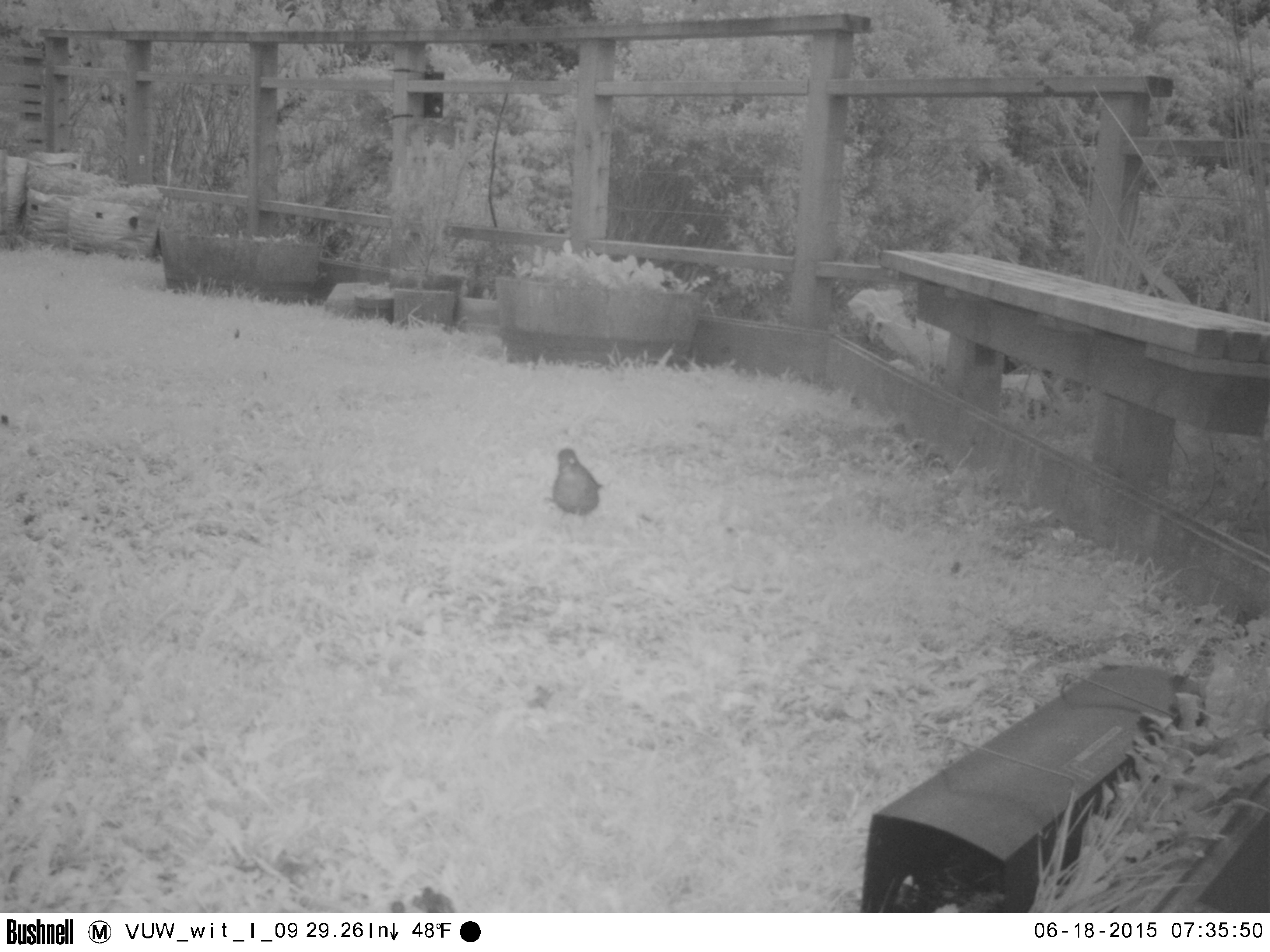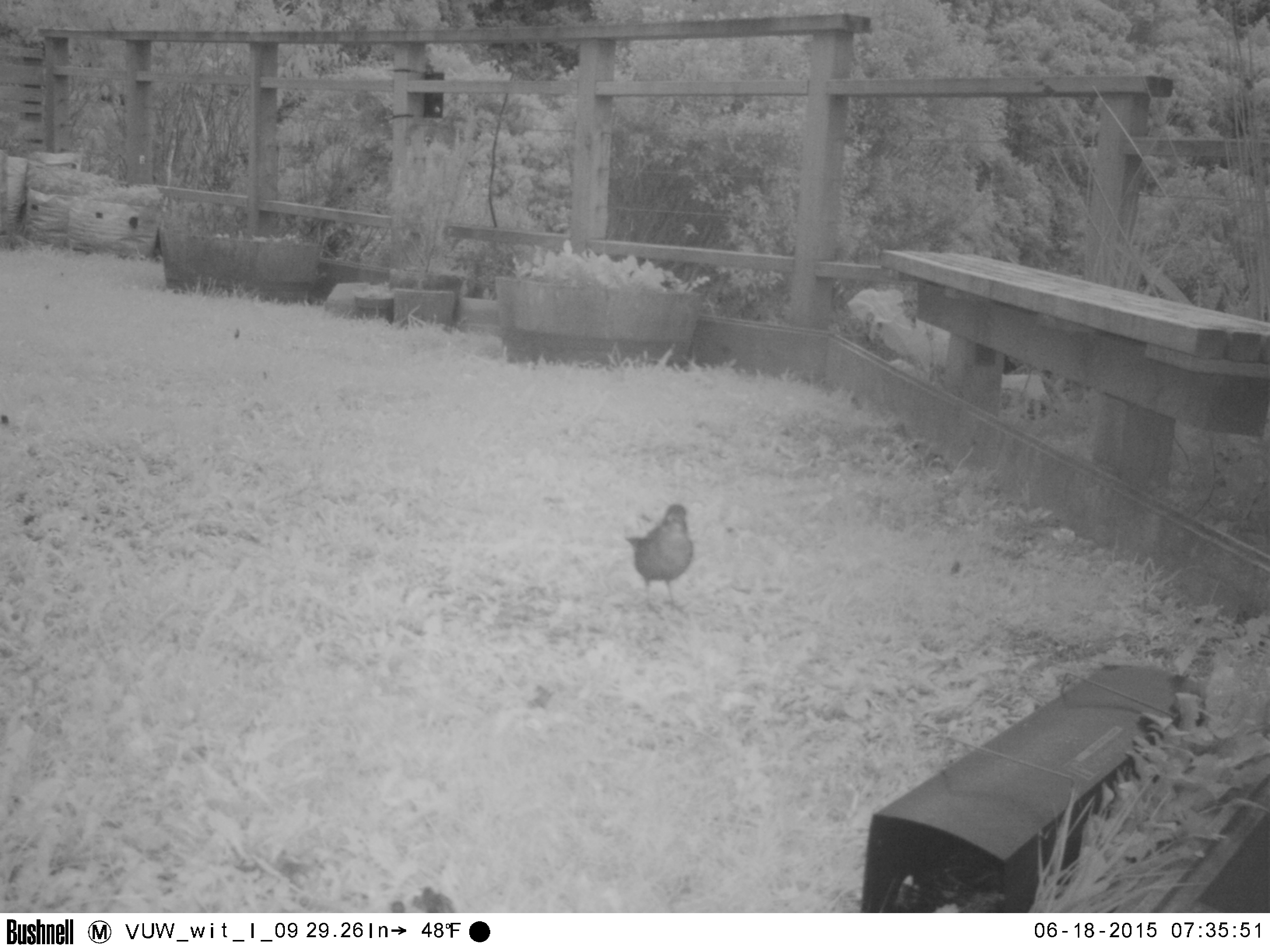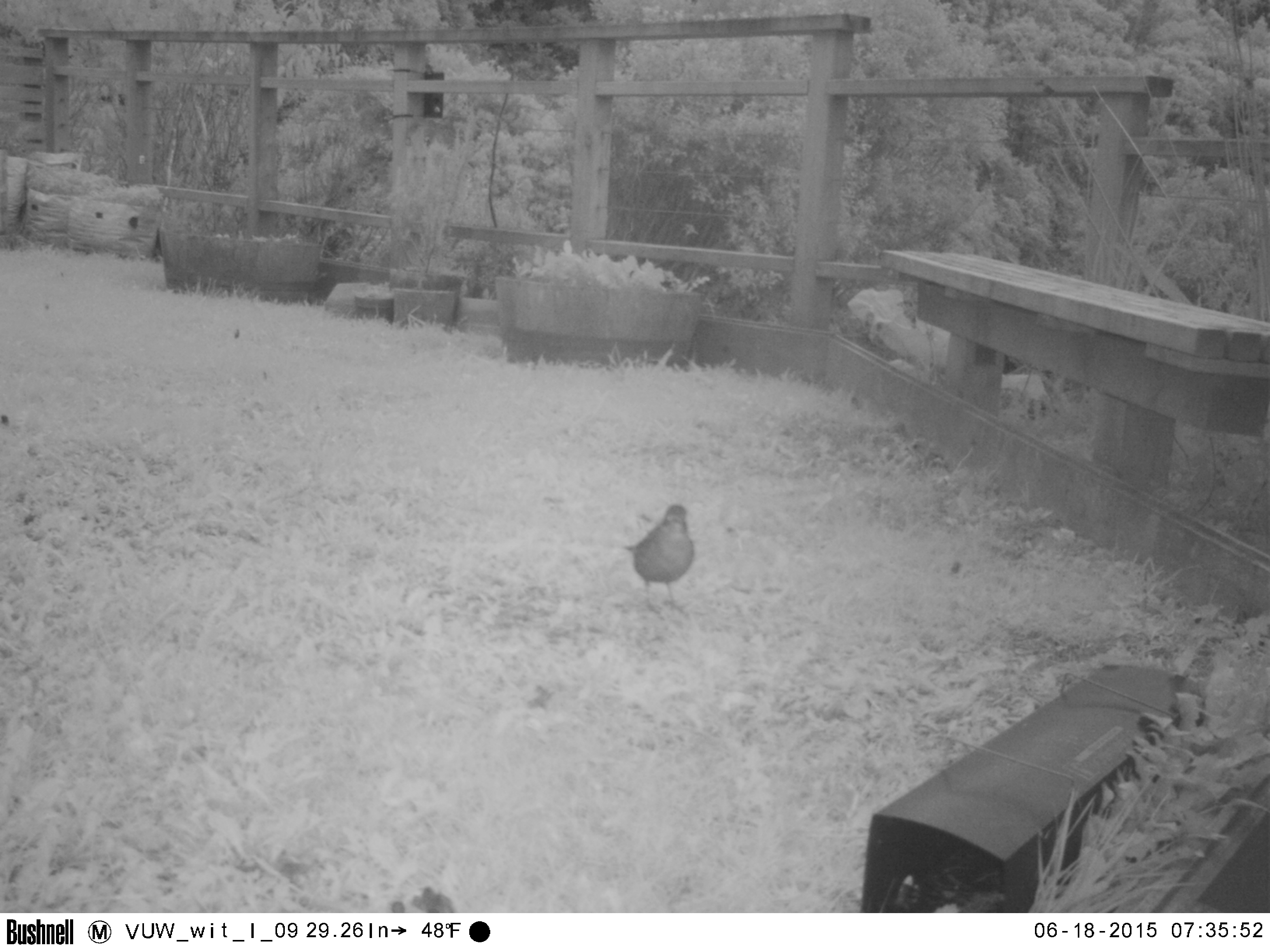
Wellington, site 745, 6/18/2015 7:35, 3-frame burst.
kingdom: Animalia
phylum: Chordata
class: Aves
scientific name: Aves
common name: bird